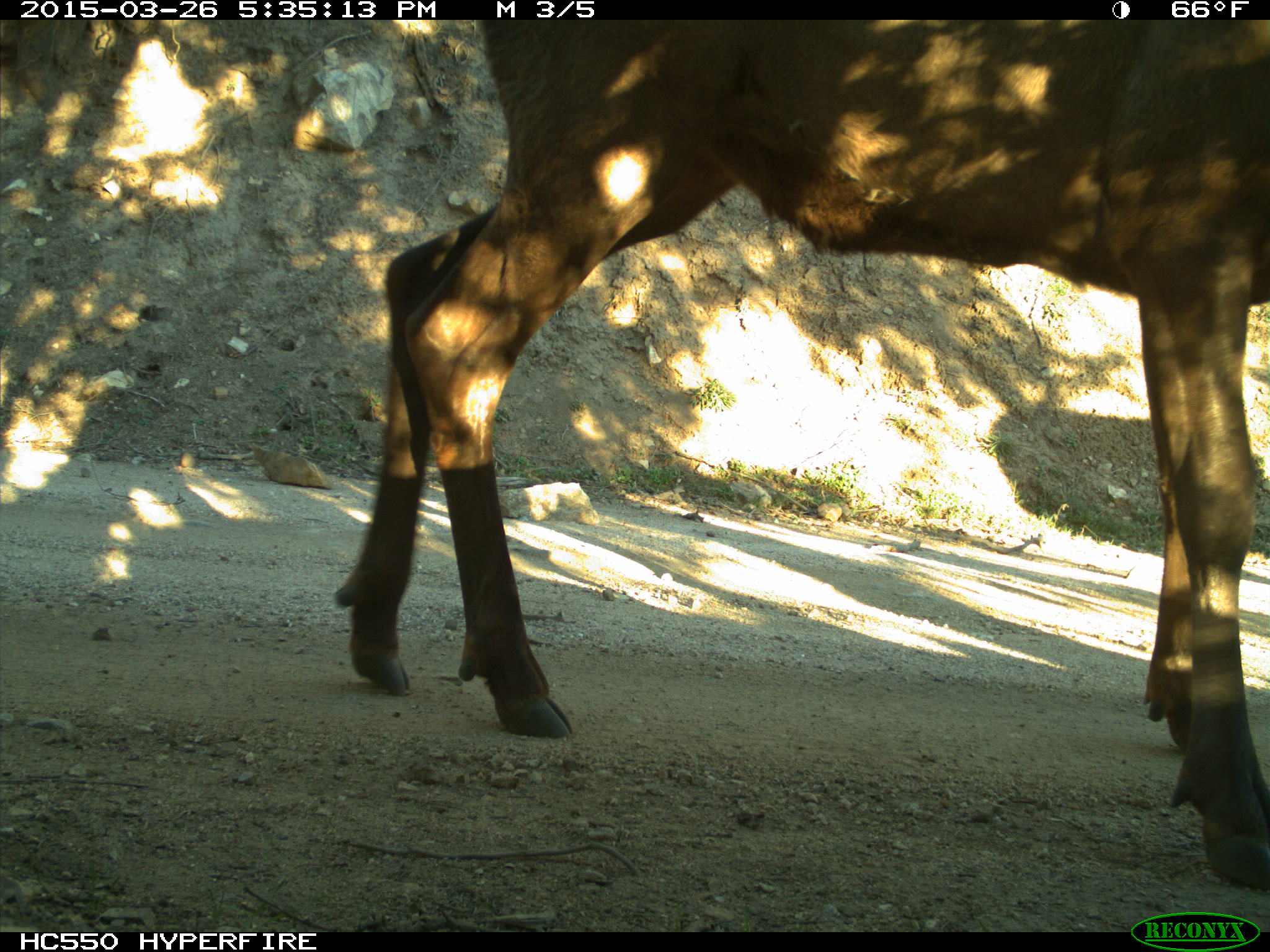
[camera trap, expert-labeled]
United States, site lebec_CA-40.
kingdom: Animalia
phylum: Chordata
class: Mammalia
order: Artiodactyla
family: Cervidae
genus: Cervus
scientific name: Cervus canadensis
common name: elk